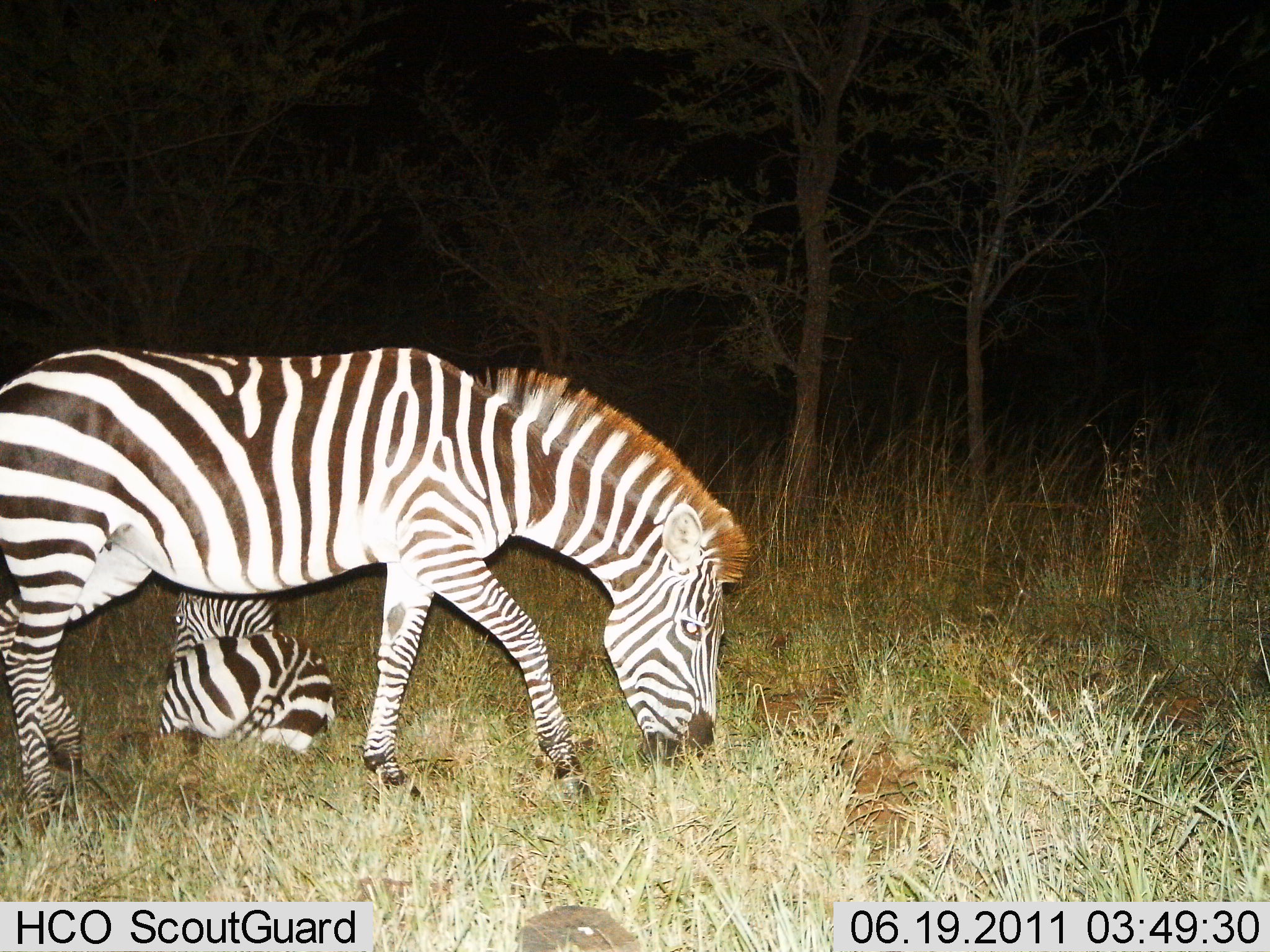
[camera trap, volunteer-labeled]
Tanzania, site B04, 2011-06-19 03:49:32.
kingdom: Animalia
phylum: Chordata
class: Mammalia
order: Perissodactyla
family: Equidae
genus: Equus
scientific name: Equus quagga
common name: plains zebra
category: zebra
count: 2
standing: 27%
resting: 100%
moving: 0%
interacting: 0%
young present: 20%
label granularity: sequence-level